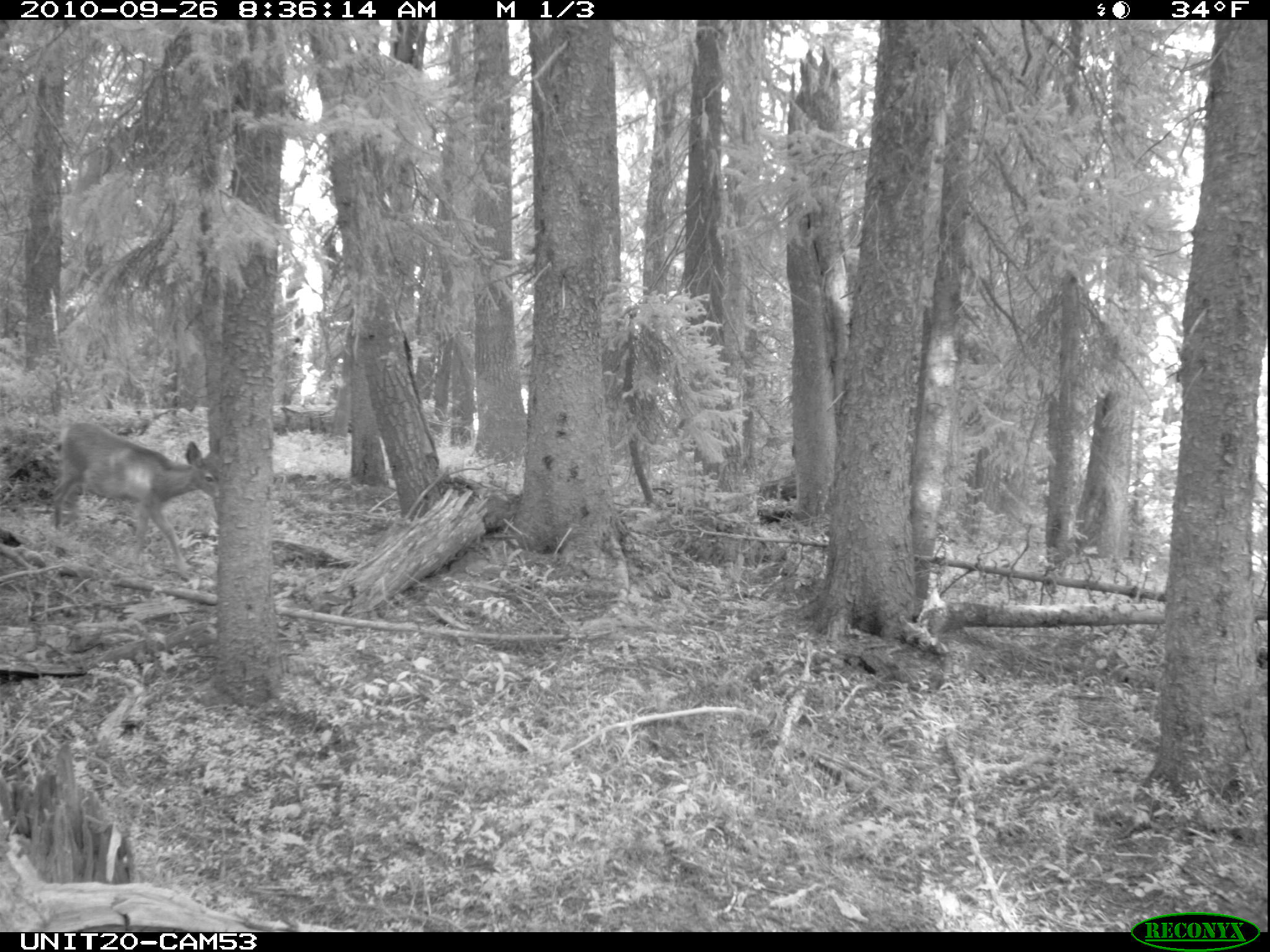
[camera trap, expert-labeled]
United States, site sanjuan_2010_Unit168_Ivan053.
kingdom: Animalia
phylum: Chordata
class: Mammalia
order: Artiodactyla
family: Cervidae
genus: Odocoileus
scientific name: Odocoileus hemionus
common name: mule deer